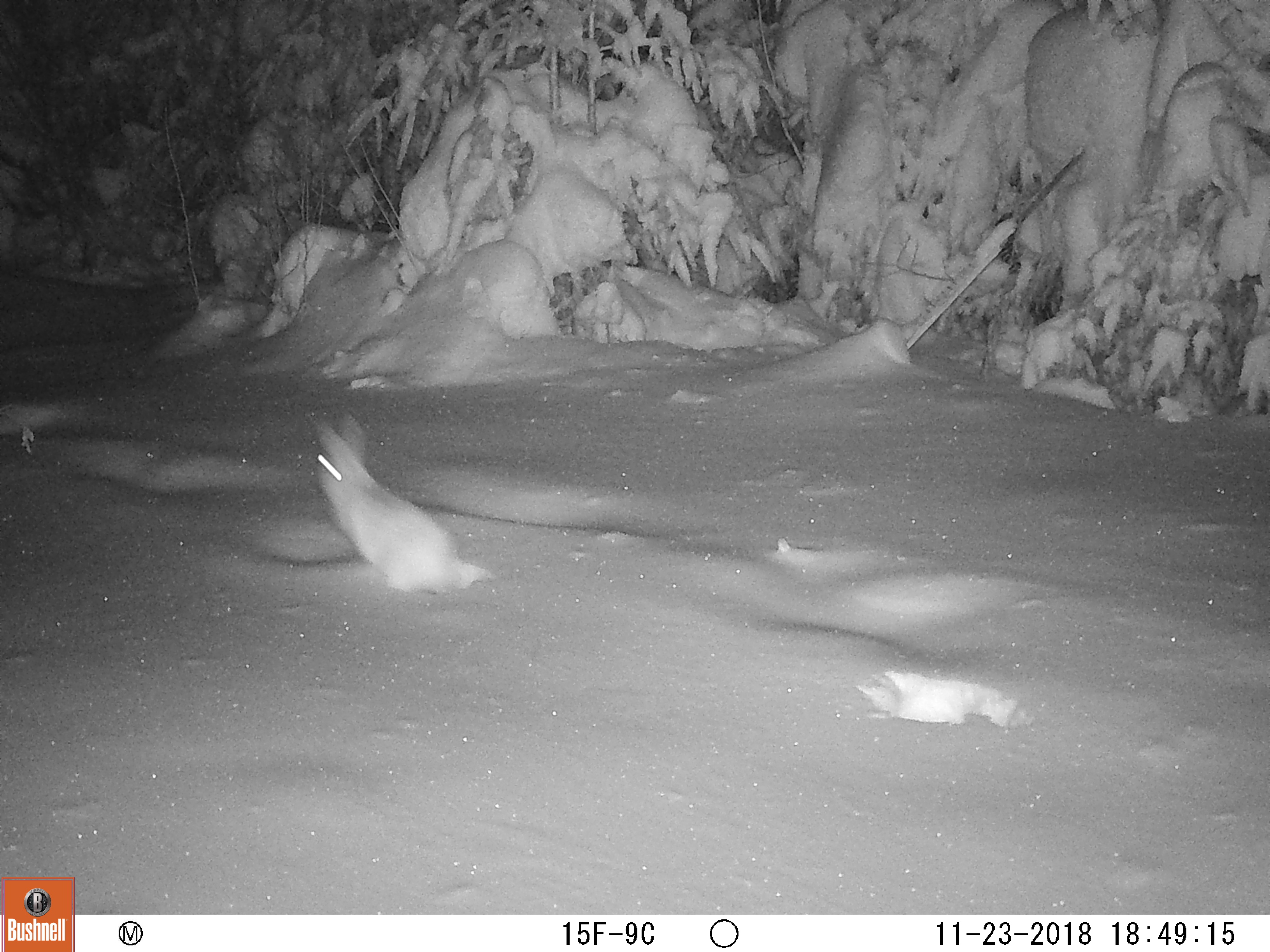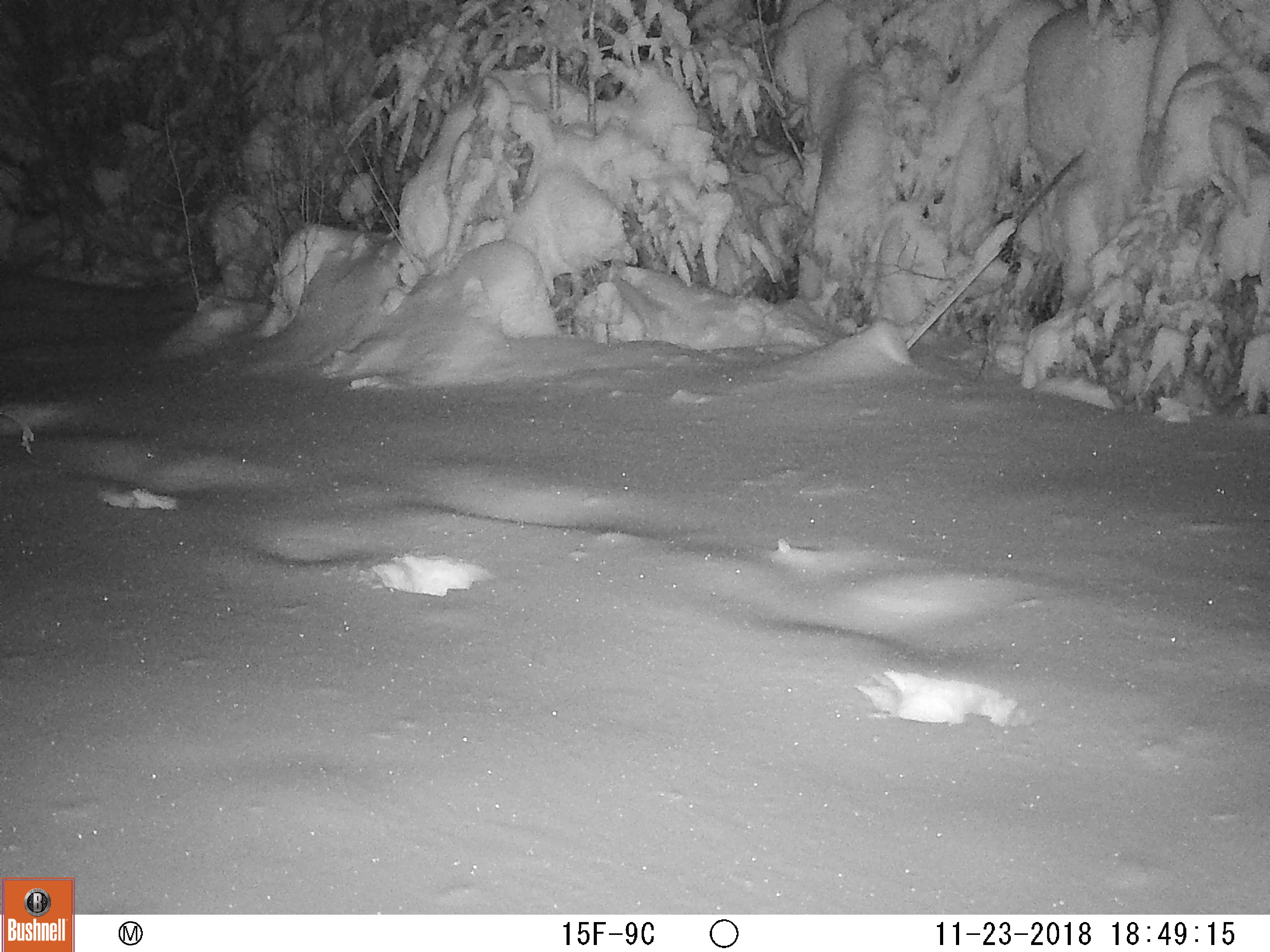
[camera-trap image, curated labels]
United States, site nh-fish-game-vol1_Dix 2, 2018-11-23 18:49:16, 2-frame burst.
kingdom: Animalia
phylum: Chordata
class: Mammalia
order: Lagomorpha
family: Leporidae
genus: Lepus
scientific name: Lepus americanus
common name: snowshoe hare